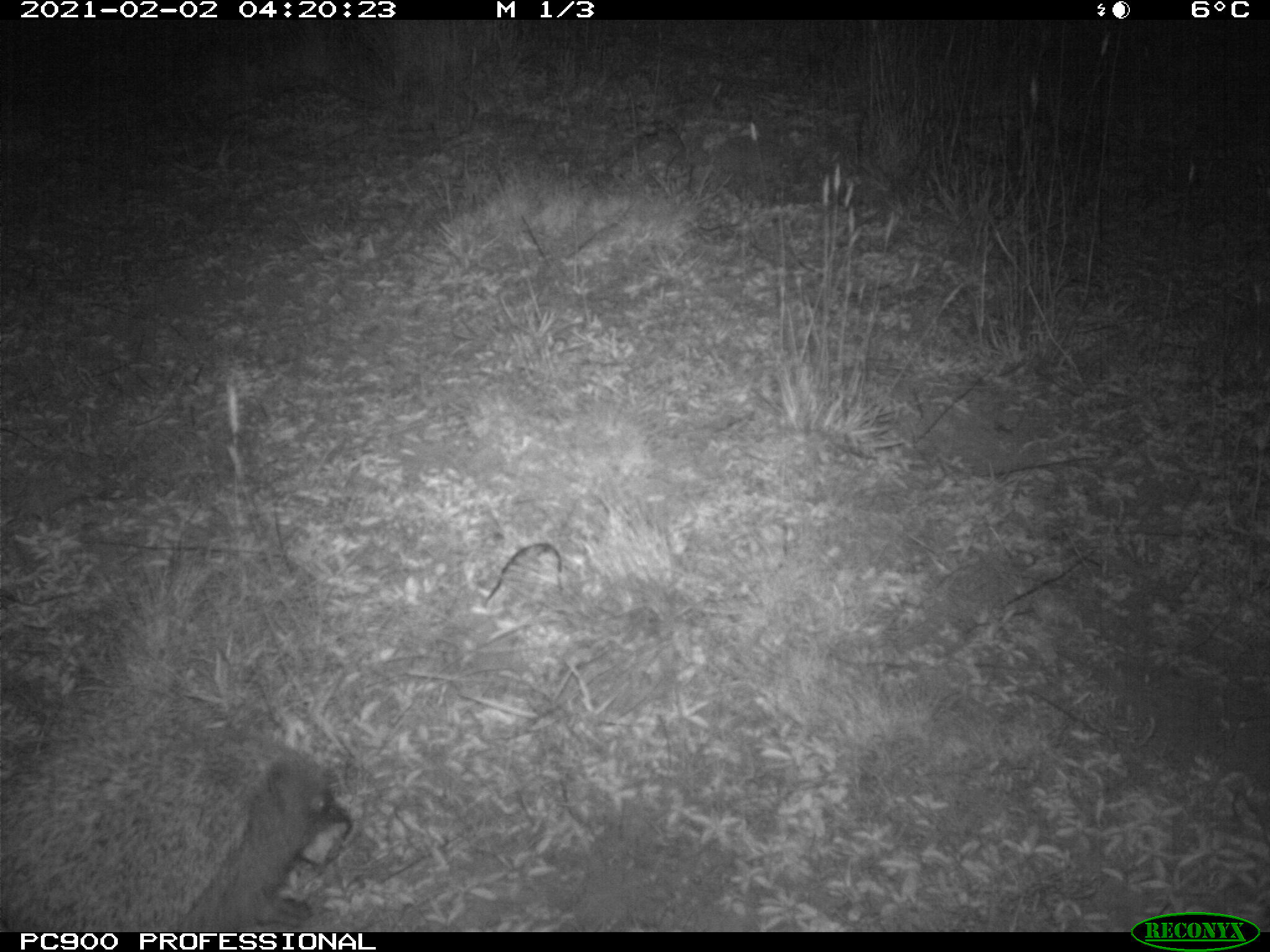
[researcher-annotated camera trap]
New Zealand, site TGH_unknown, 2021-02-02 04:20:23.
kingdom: Animalia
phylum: Chordata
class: Mammalia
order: Eulipotyphla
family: Erinaceidae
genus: Erinaceus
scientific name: Erinaceus europaeus europaeus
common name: european hedgehog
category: hedgehog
Hedgehog (european hedgehog) (Erinaceus europaeus europaeus).